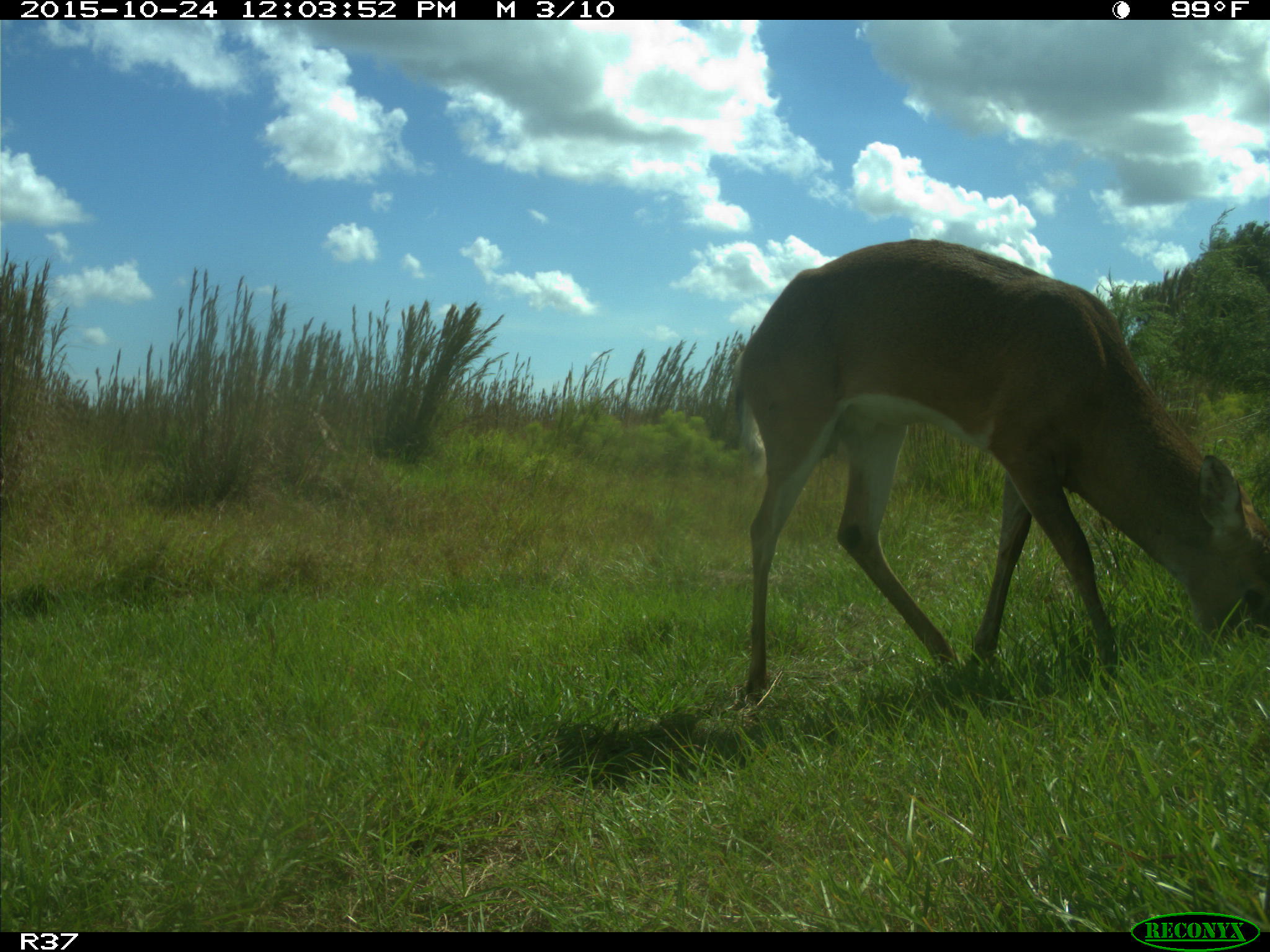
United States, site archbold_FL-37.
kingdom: Animalia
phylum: Chordata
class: Mammalia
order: Artiodactyla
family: Cervidae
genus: Odocoileus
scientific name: Odocoileus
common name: deer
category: unidentified deer